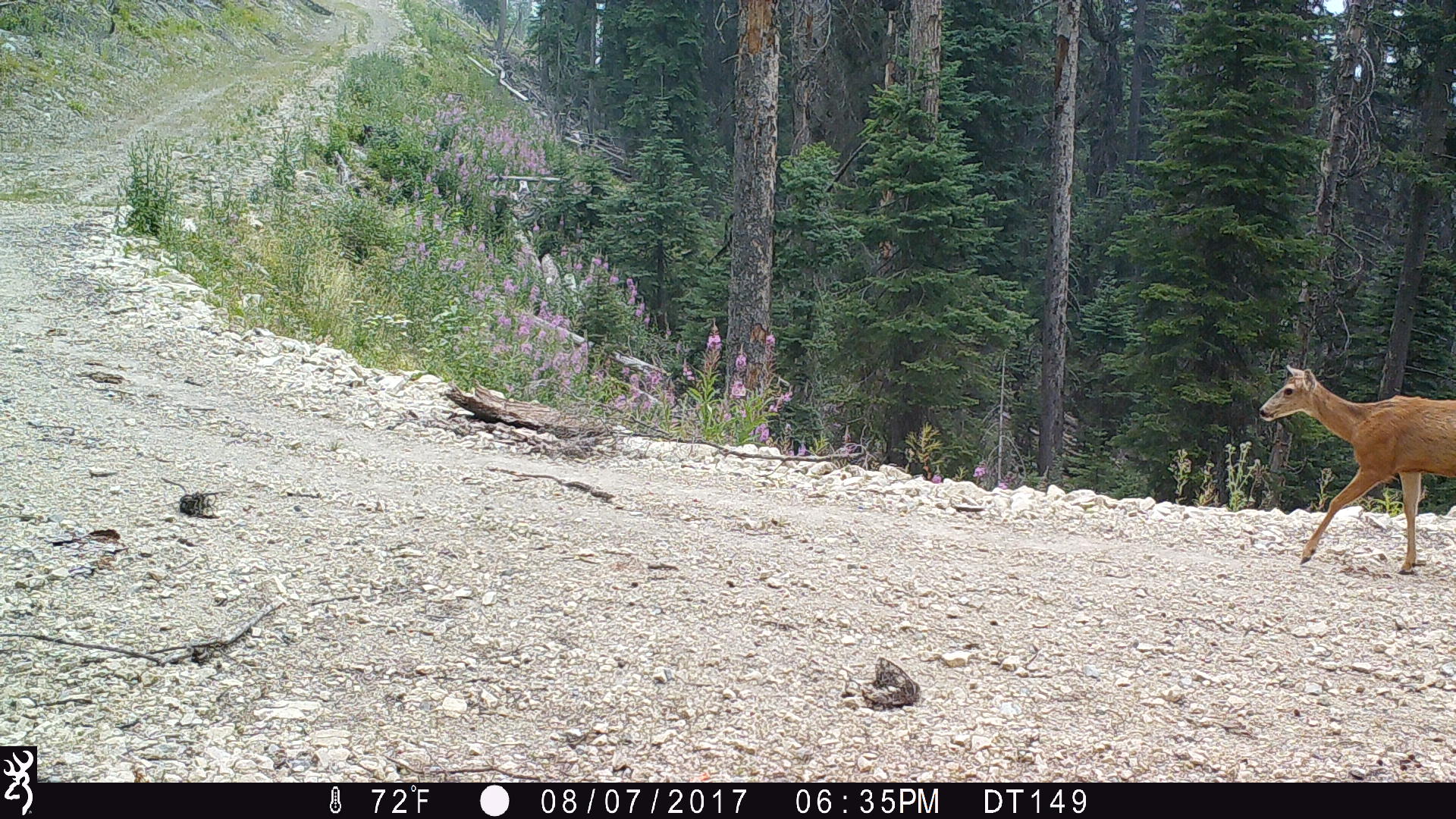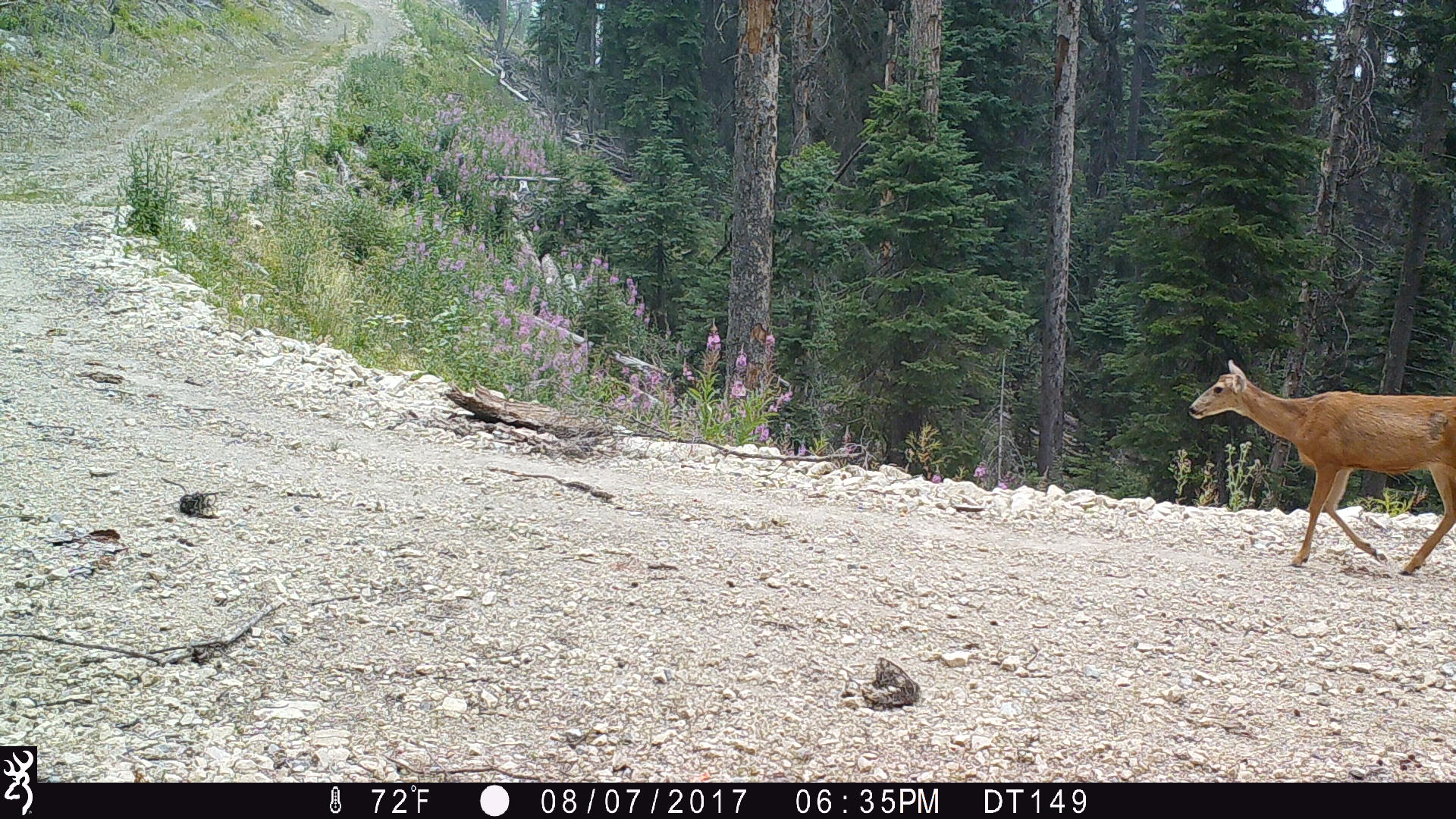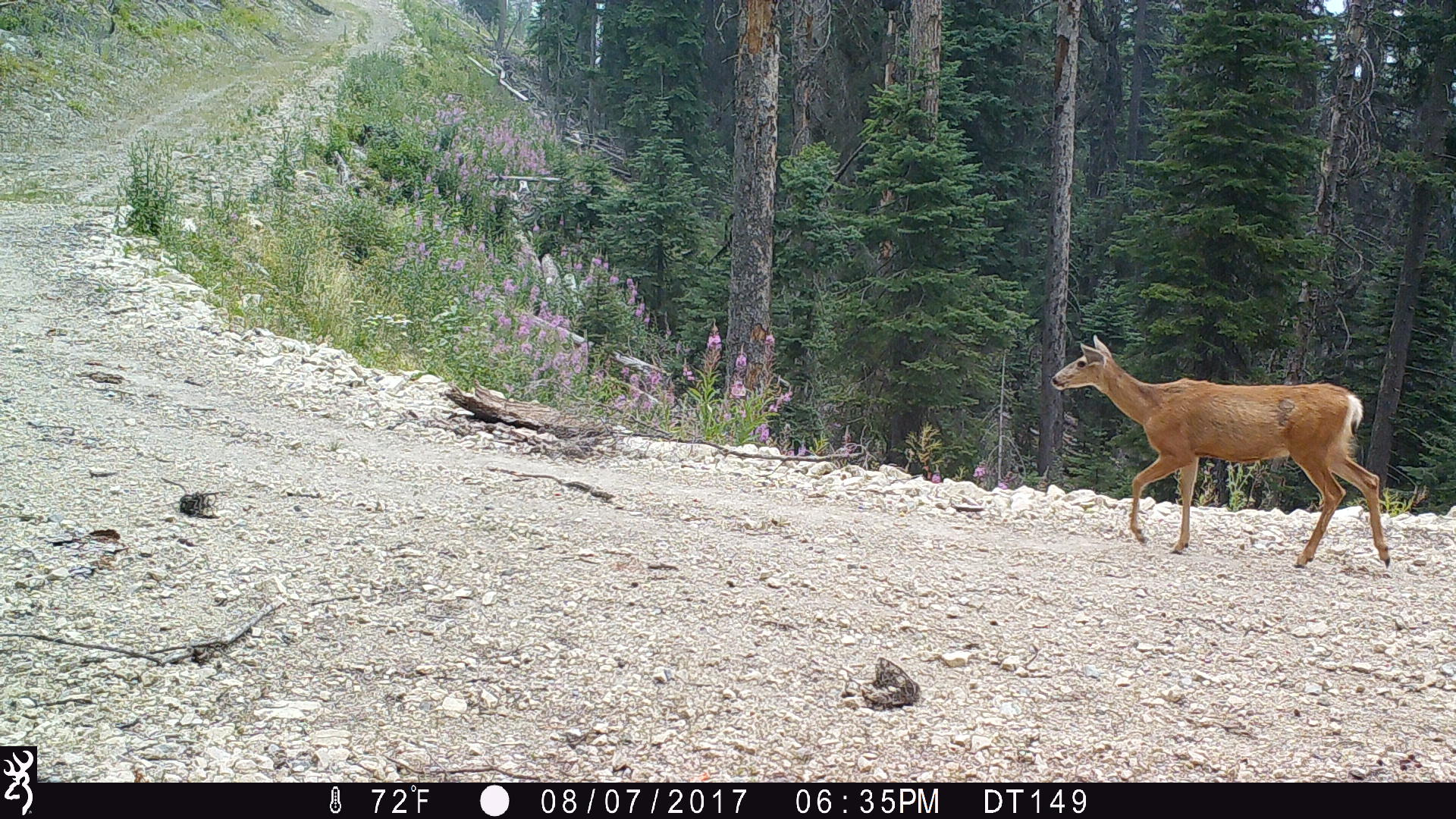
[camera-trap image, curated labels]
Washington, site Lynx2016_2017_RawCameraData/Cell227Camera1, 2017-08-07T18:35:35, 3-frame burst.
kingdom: Animalia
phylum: Chordata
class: Mammalia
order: Artiodactyla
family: Cervidae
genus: Odocoileus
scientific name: Odocoileus hemionus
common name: mule deer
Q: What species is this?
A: Odocoileus hemionus (mule deer).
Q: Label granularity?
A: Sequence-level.